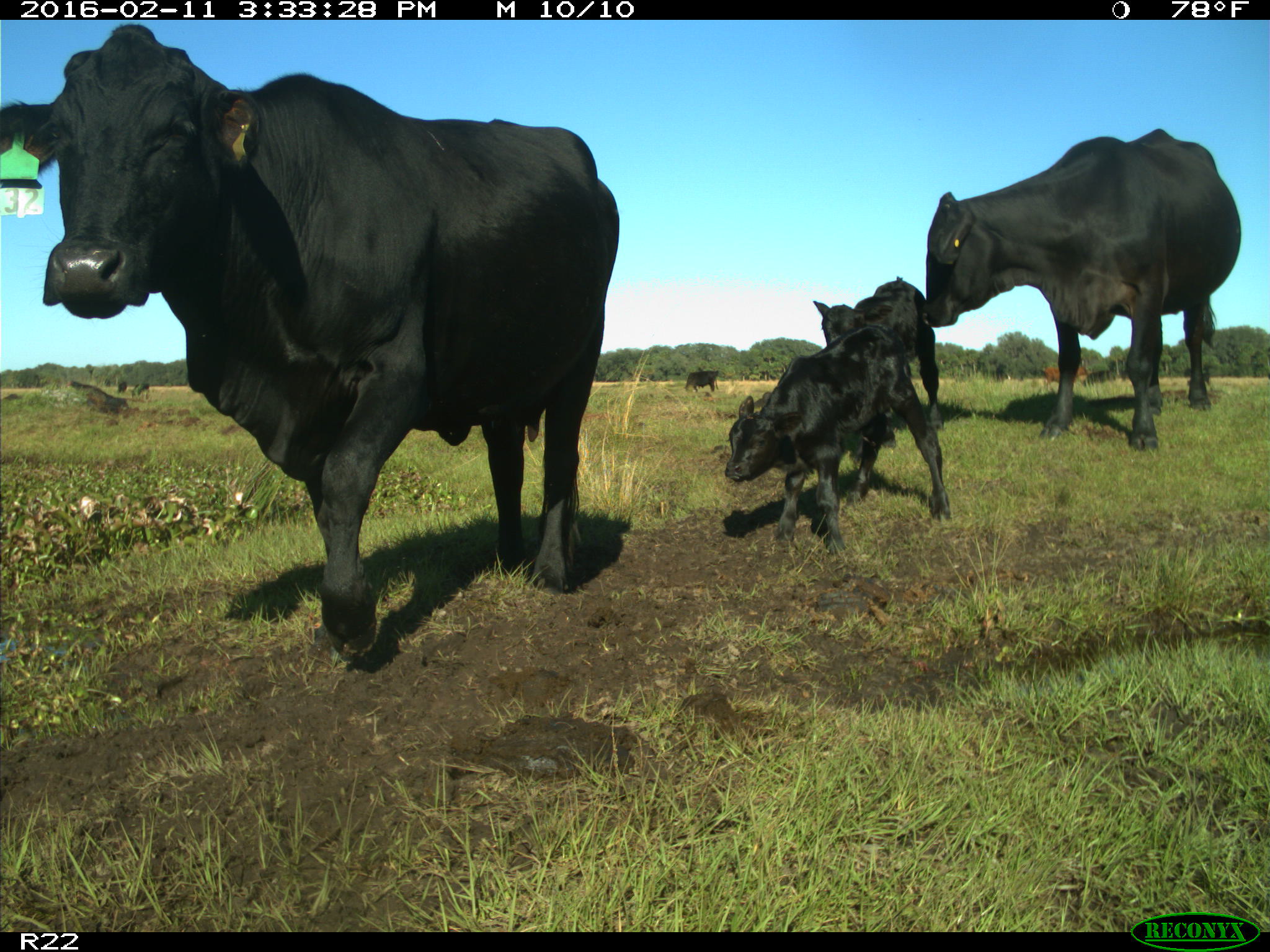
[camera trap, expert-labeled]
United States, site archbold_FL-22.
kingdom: Animalia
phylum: Chordata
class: Mammalia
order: Artiodactyla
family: Bovidae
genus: Bos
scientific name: Bos taurus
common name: domestic cow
Bos taurus (domestic cow).